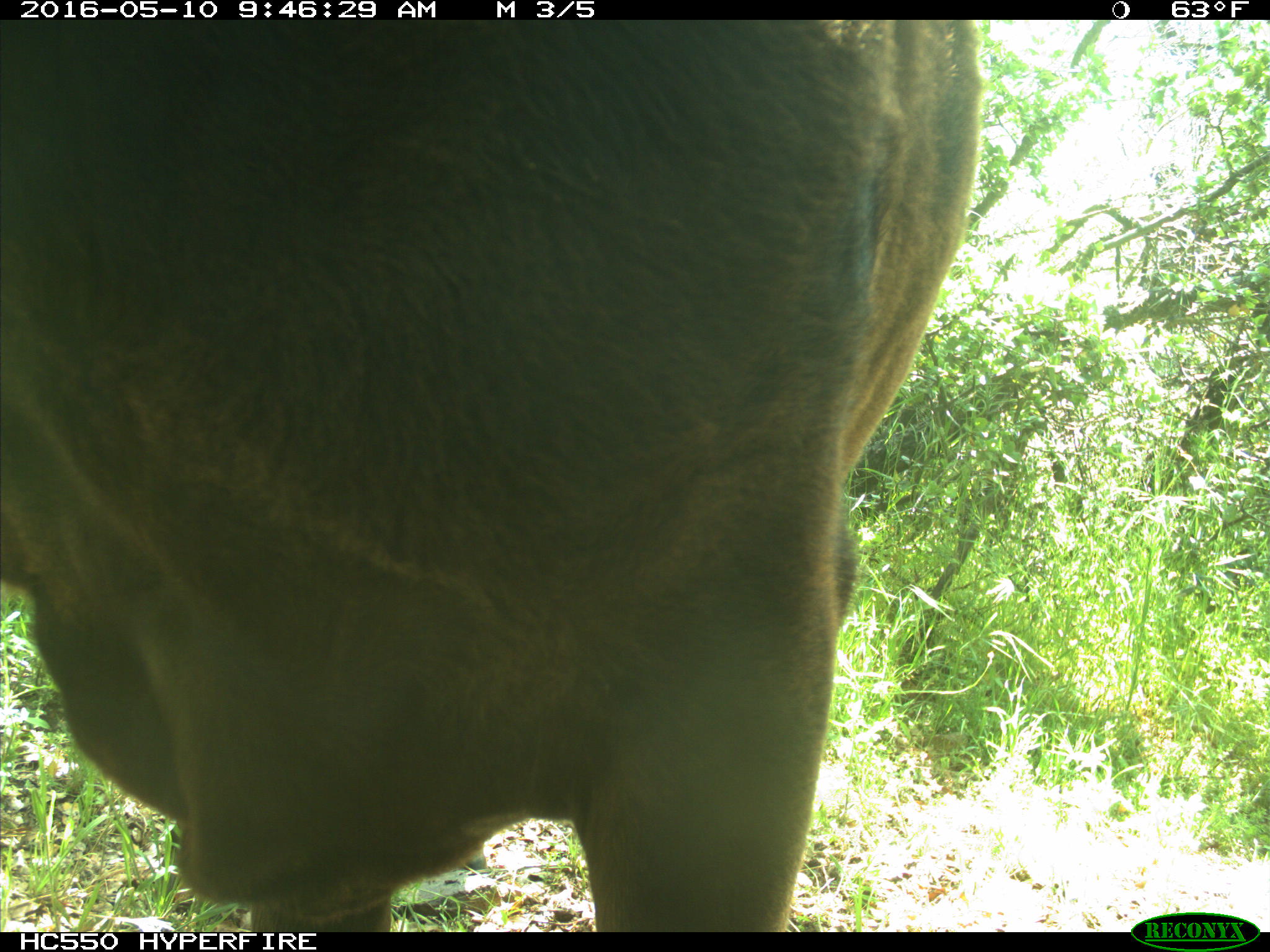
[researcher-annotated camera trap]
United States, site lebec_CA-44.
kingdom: Animalia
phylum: Chordata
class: Mammalia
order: Artiodactyla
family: Bovidae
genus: Bos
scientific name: Bos taurus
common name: domestic cow